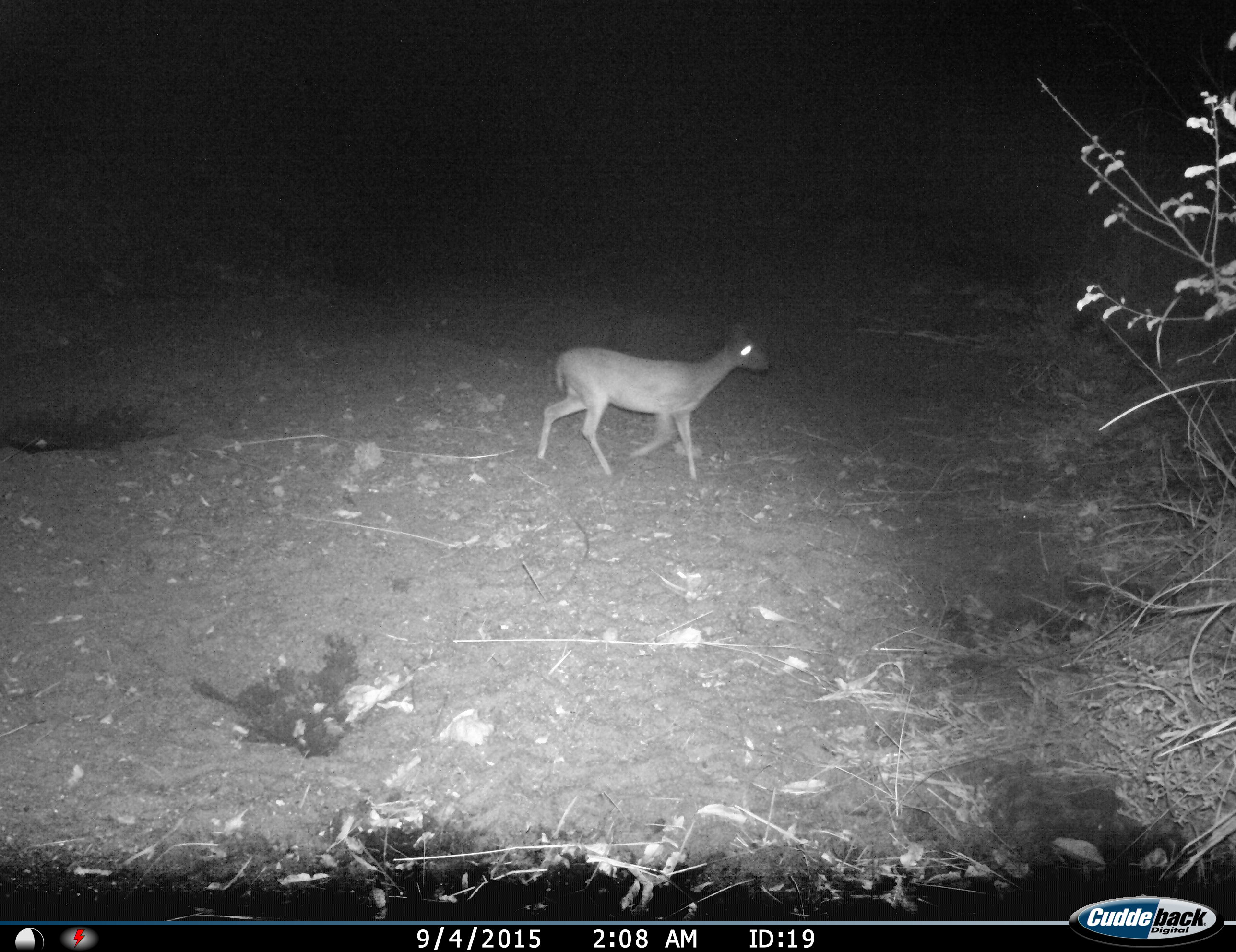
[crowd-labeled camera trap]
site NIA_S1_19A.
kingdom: Animalia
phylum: Chordata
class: Mammalia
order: Artiodactyla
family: Bovidae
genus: Sylvicapra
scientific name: Sylvicapra grimmia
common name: common duiker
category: duikercommongrey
Duikercommongrey (common duiker) (Sylvicapra grimmia), count 1. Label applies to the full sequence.